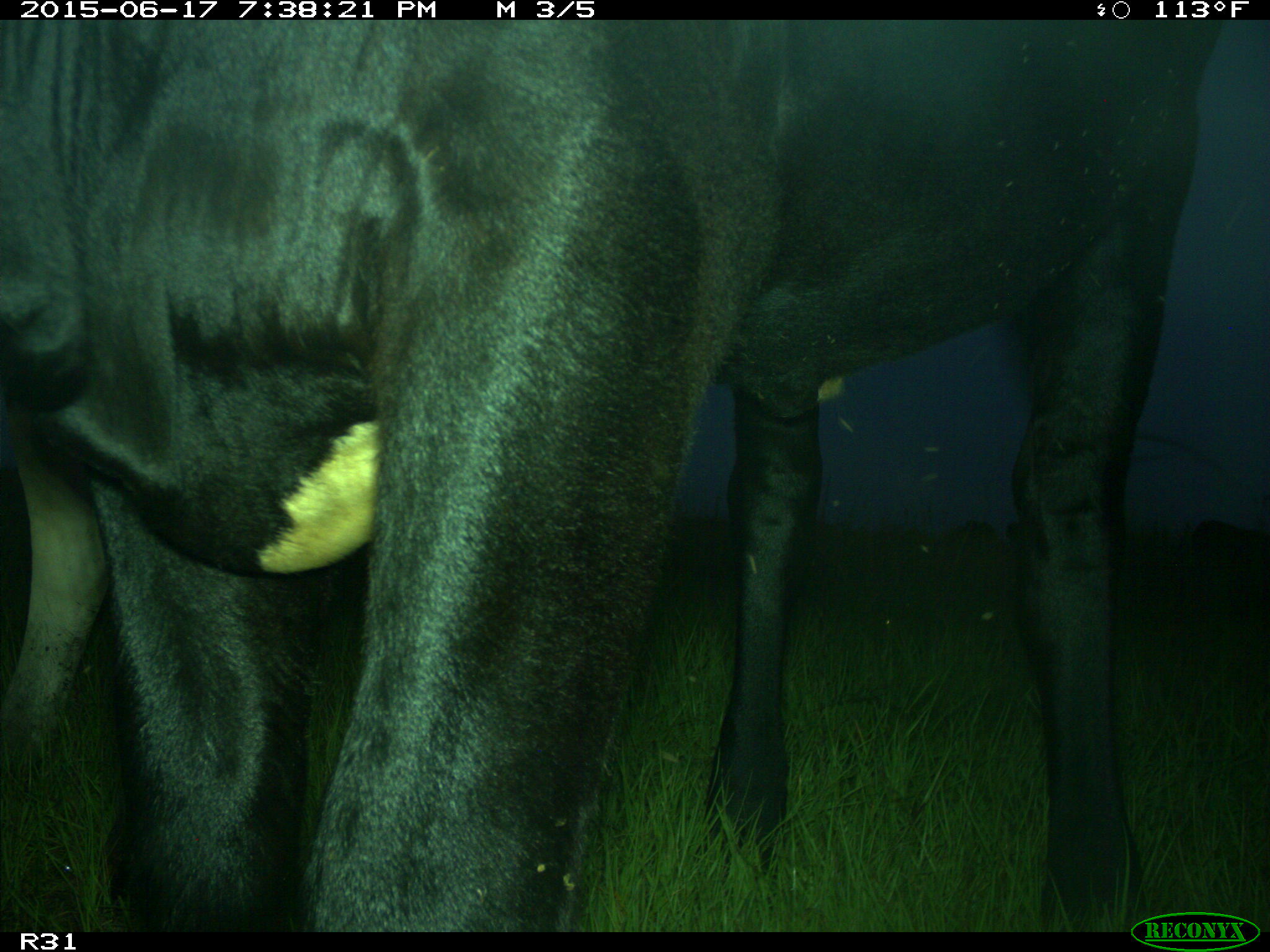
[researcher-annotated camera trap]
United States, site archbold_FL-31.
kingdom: Animalia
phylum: Chordata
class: Mammalia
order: Artiodactyla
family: Bovidae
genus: Bos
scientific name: Bos taurus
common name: domestic cow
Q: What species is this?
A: Bos taurus (domestic cow).